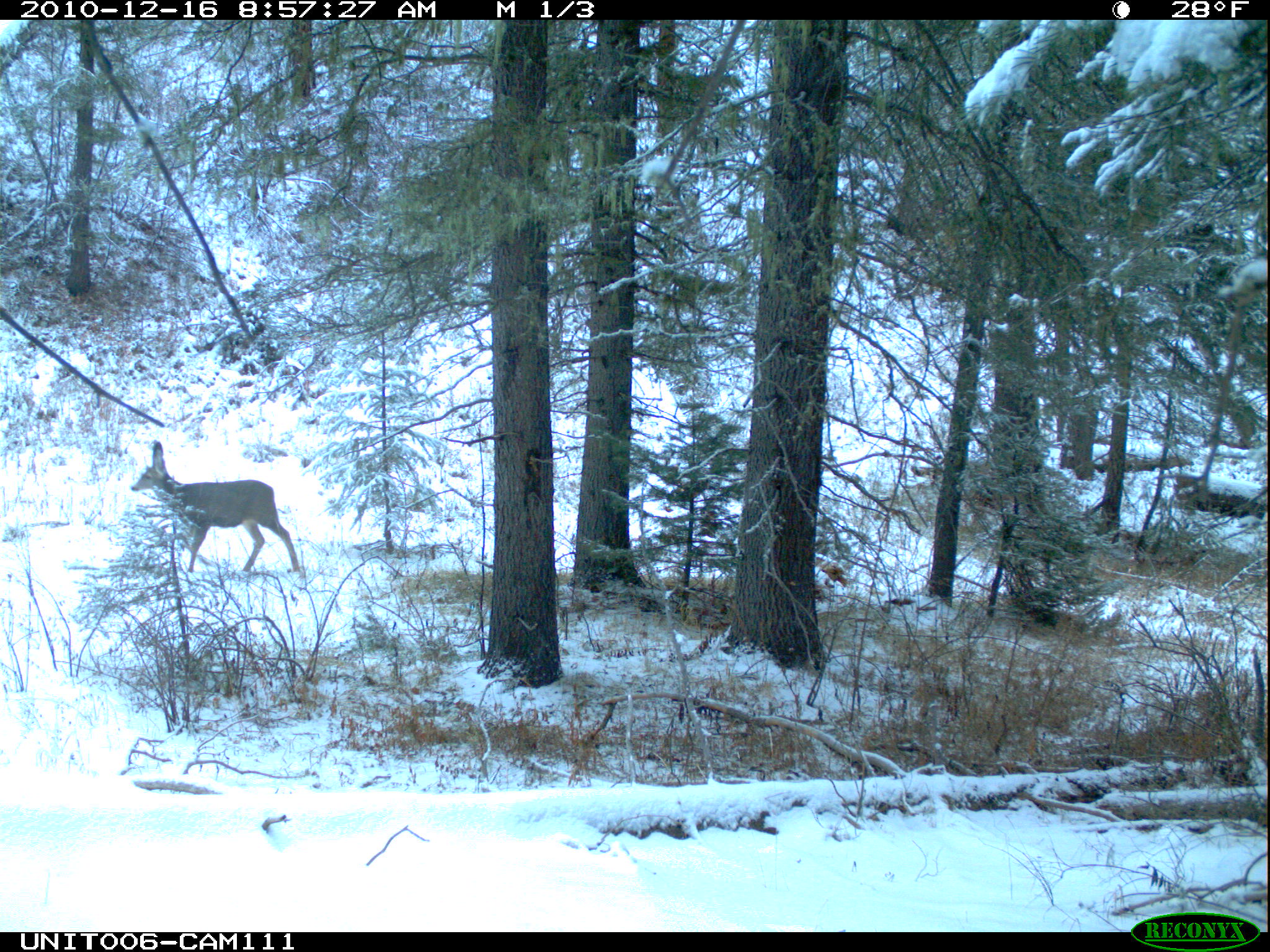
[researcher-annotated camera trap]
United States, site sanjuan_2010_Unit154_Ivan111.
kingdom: Animalia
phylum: Chordata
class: Mammalia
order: Artiodactyla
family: Cervidae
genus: Odocoileus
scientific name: Odocoileus hemionus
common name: mule deer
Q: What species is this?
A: Odocoileus hemionus (mule deer).